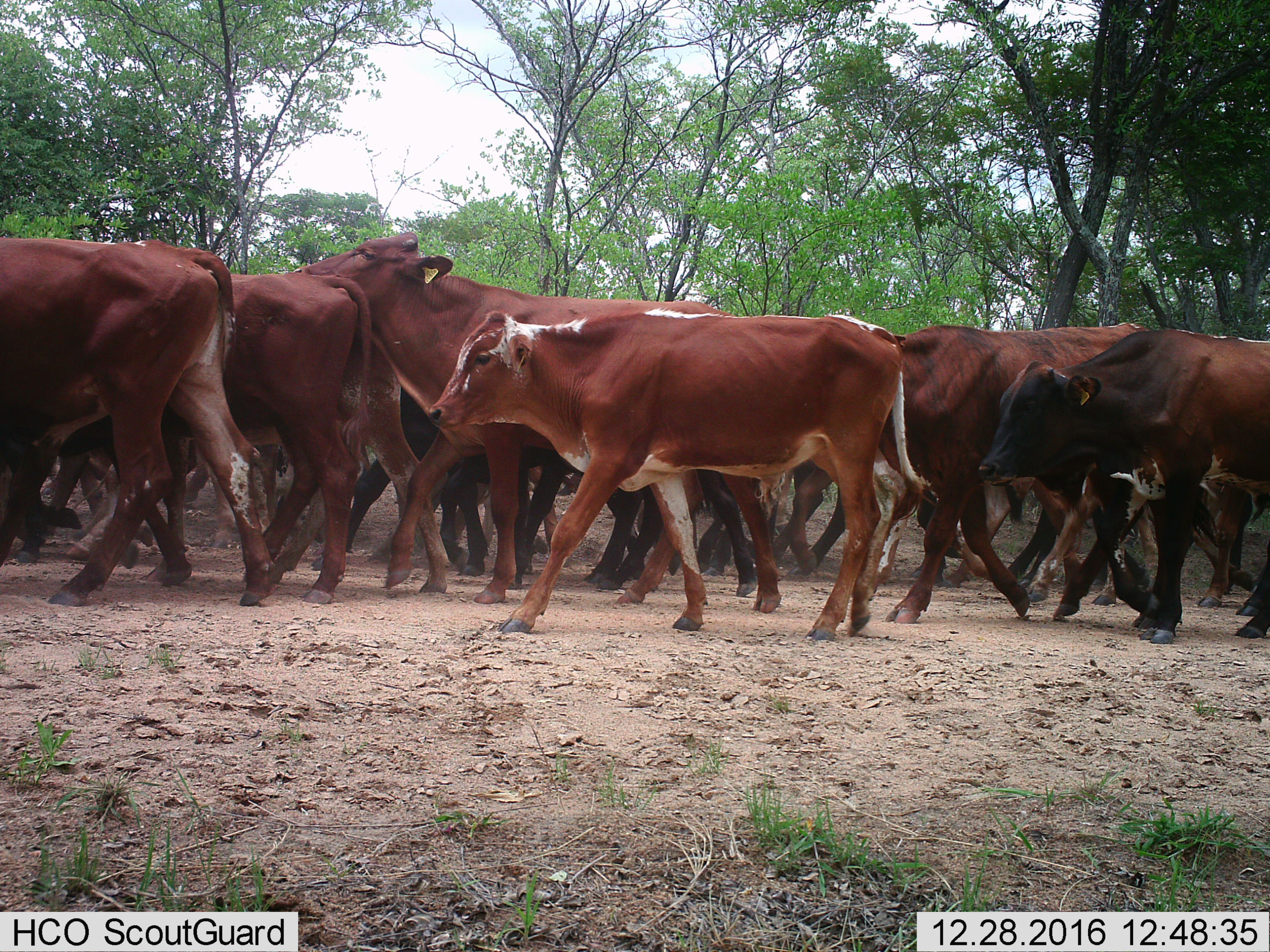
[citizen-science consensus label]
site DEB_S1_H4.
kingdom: Animalia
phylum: Chordata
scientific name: Vertebrata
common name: domestic animal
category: domesticanimal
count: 11-50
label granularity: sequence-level